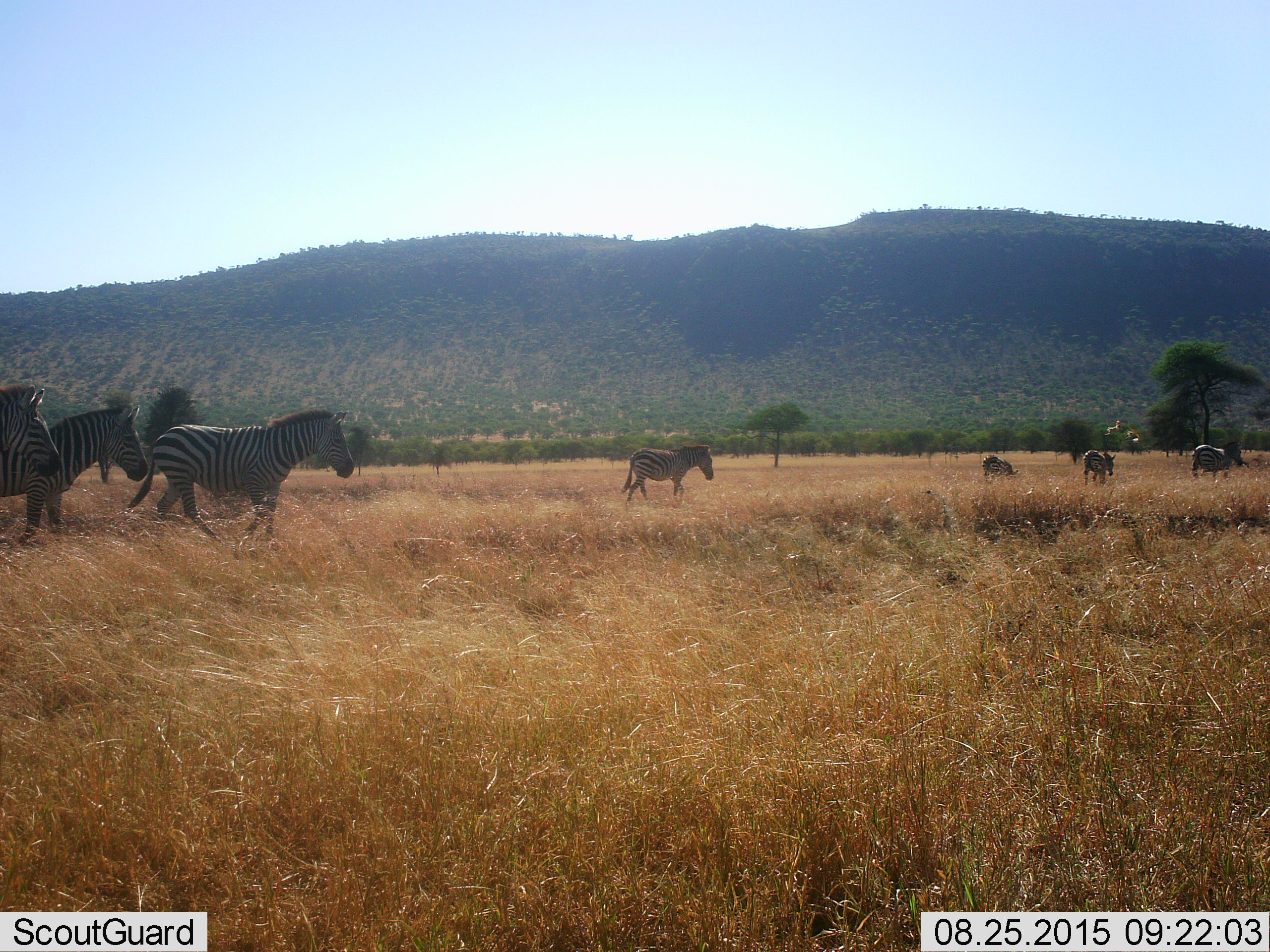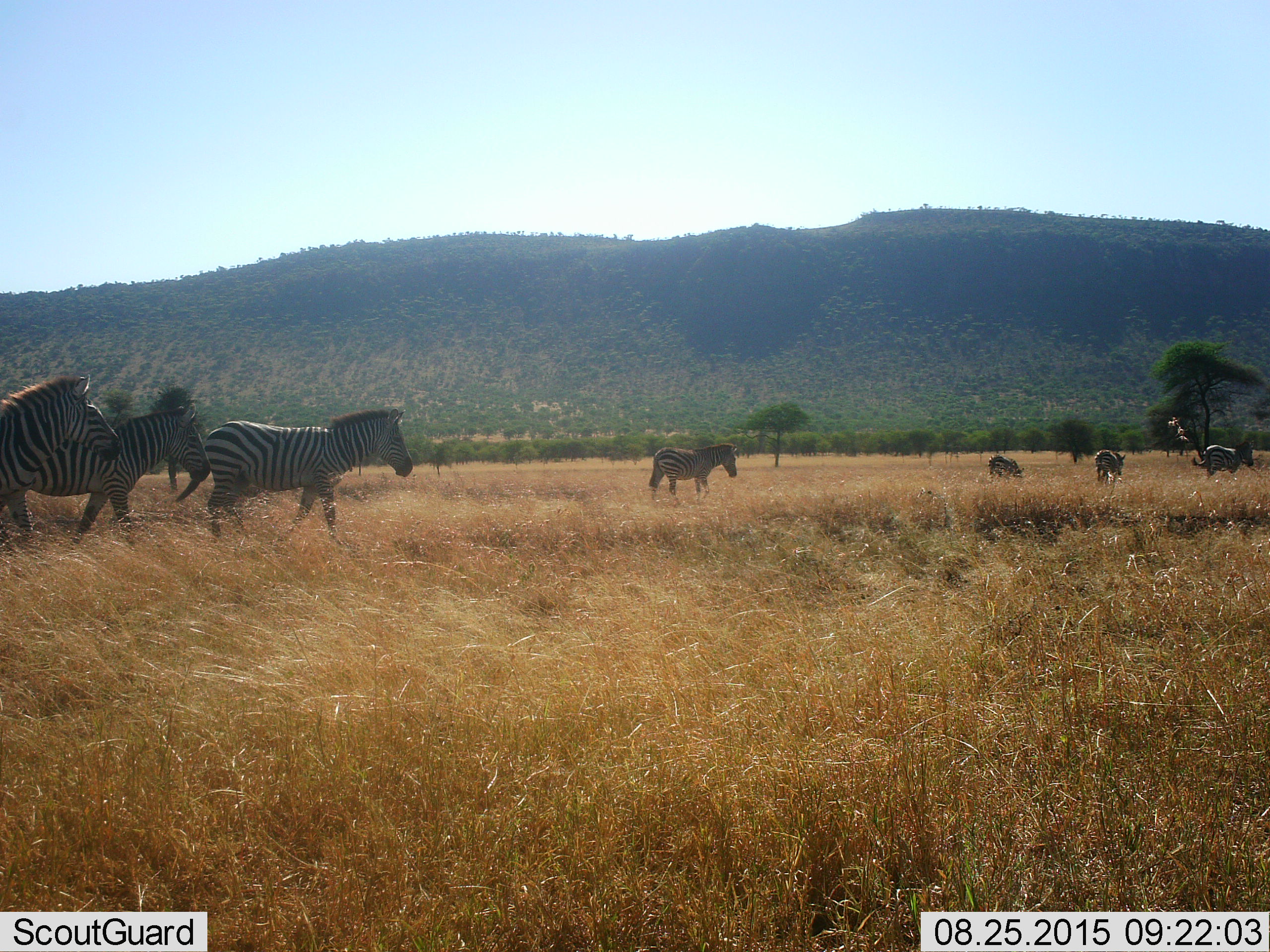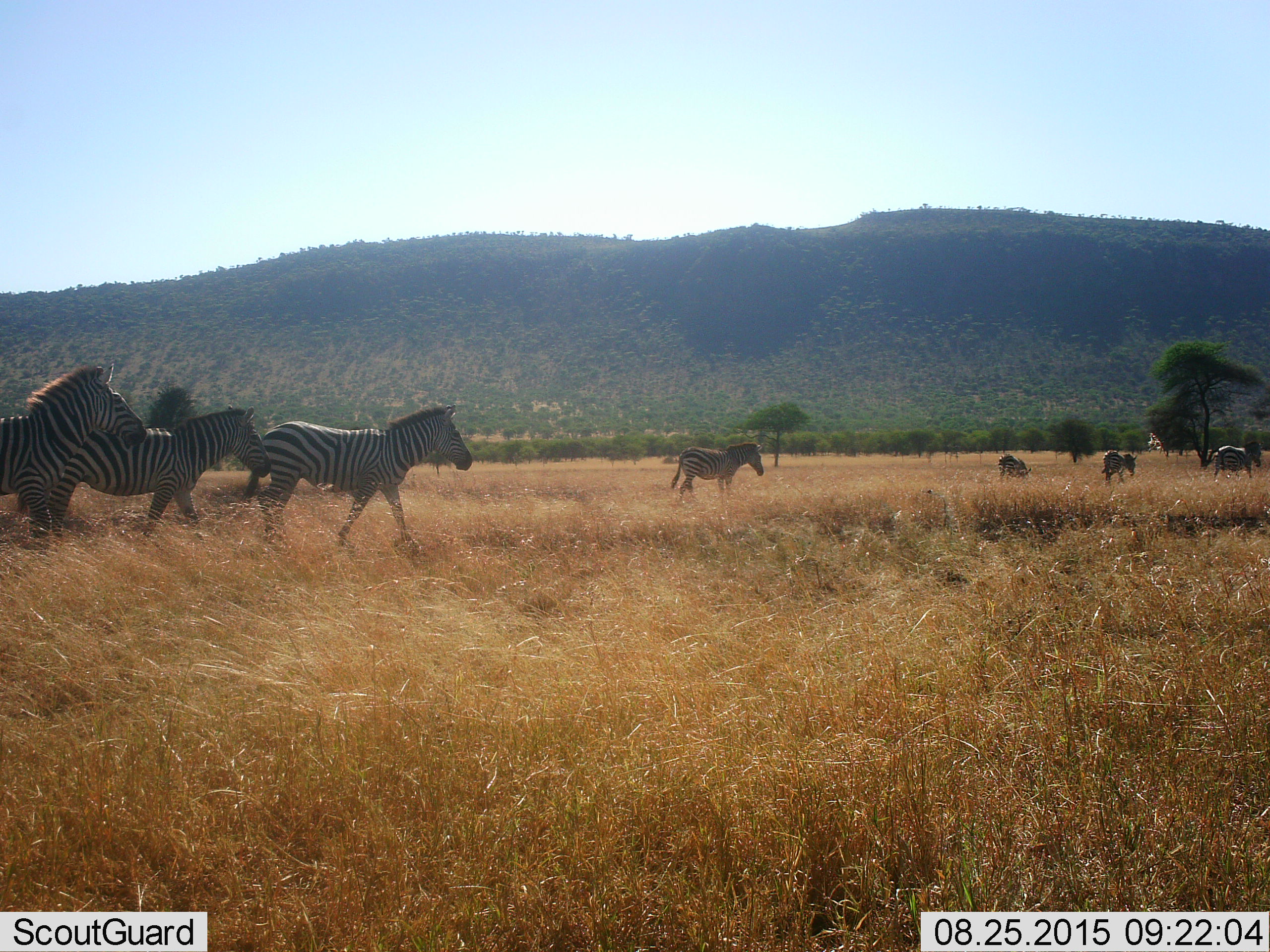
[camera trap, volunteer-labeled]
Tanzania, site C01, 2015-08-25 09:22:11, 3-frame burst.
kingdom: Animalia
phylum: Chordata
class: Mammalia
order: Perissodactyla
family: Equidae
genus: Equus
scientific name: Equus quagga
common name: plains zebra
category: zebra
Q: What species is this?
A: Zebra (plains zebra) (Equus quagga).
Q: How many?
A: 7.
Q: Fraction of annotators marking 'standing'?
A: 5%.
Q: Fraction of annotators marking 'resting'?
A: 0%.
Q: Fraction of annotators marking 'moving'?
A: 95%.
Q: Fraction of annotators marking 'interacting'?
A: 0%.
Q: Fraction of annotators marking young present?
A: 0%.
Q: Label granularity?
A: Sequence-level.